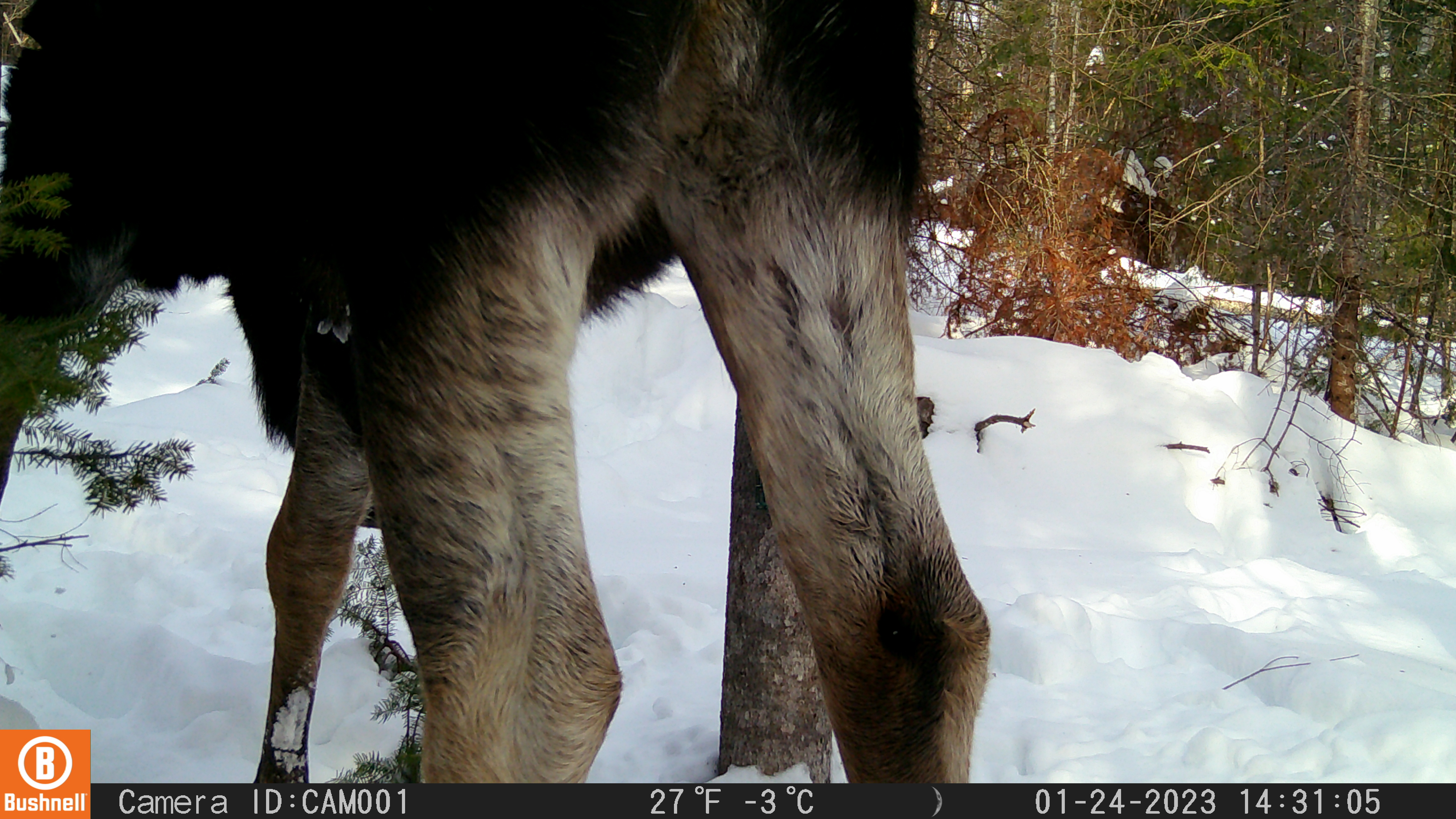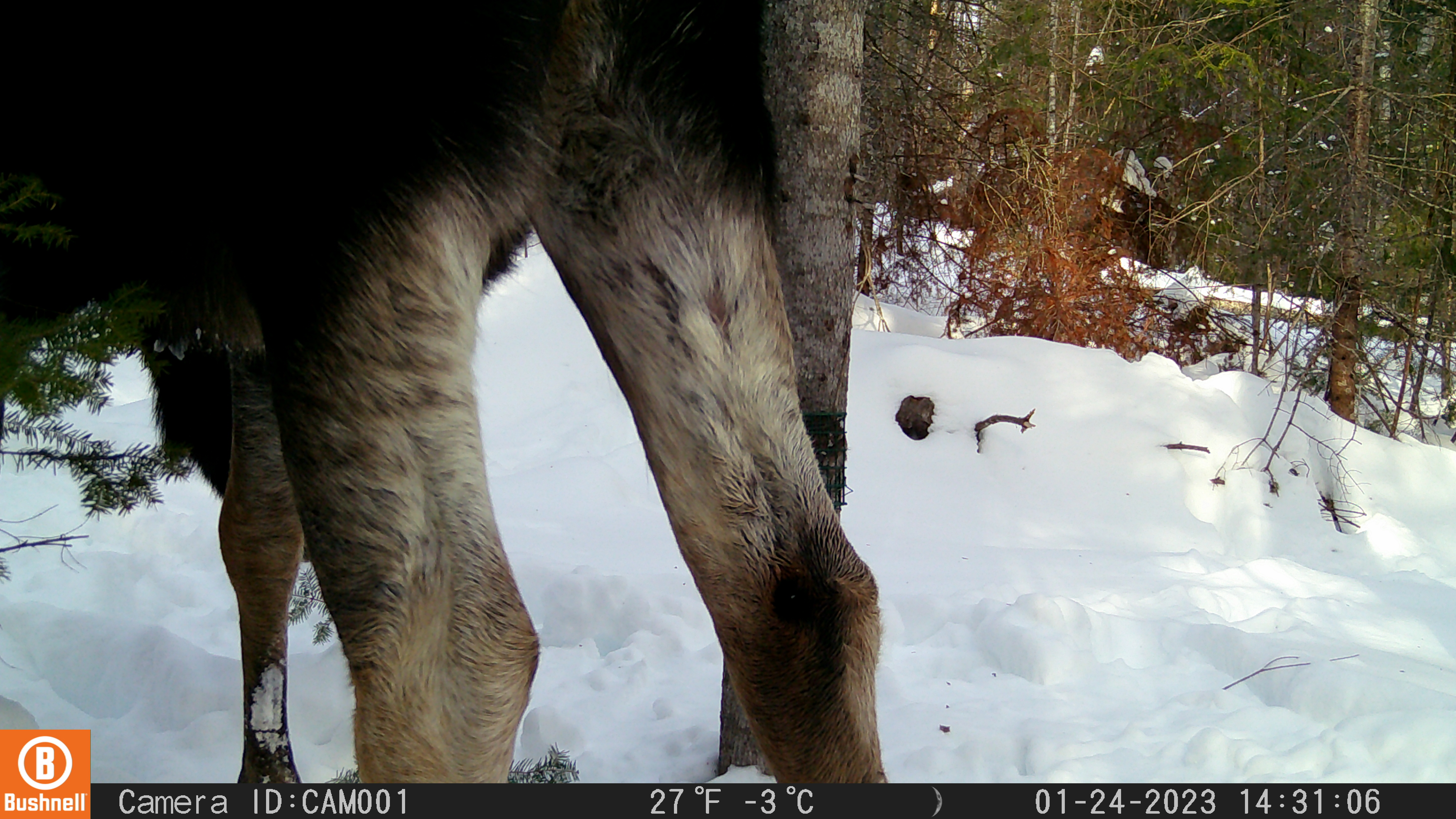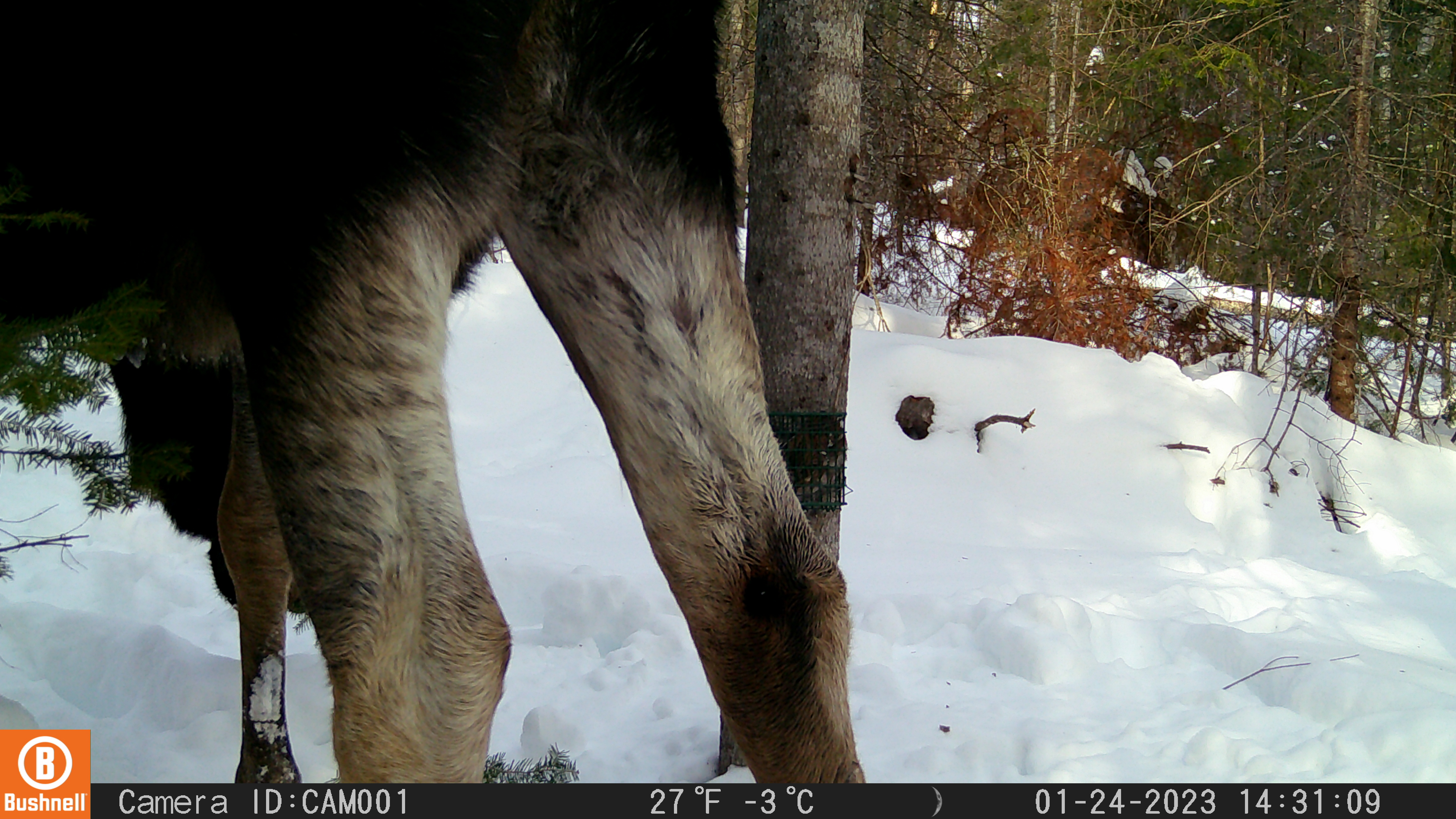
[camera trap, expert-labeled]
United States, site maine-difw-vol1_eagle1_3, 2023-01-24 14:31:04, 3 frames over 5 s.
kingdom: Animalia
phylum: Chordata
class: Mammalia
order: Artiodactyla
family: Cervidae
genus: Alces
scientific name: Alces alces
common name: moose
Moose (Alces alces).